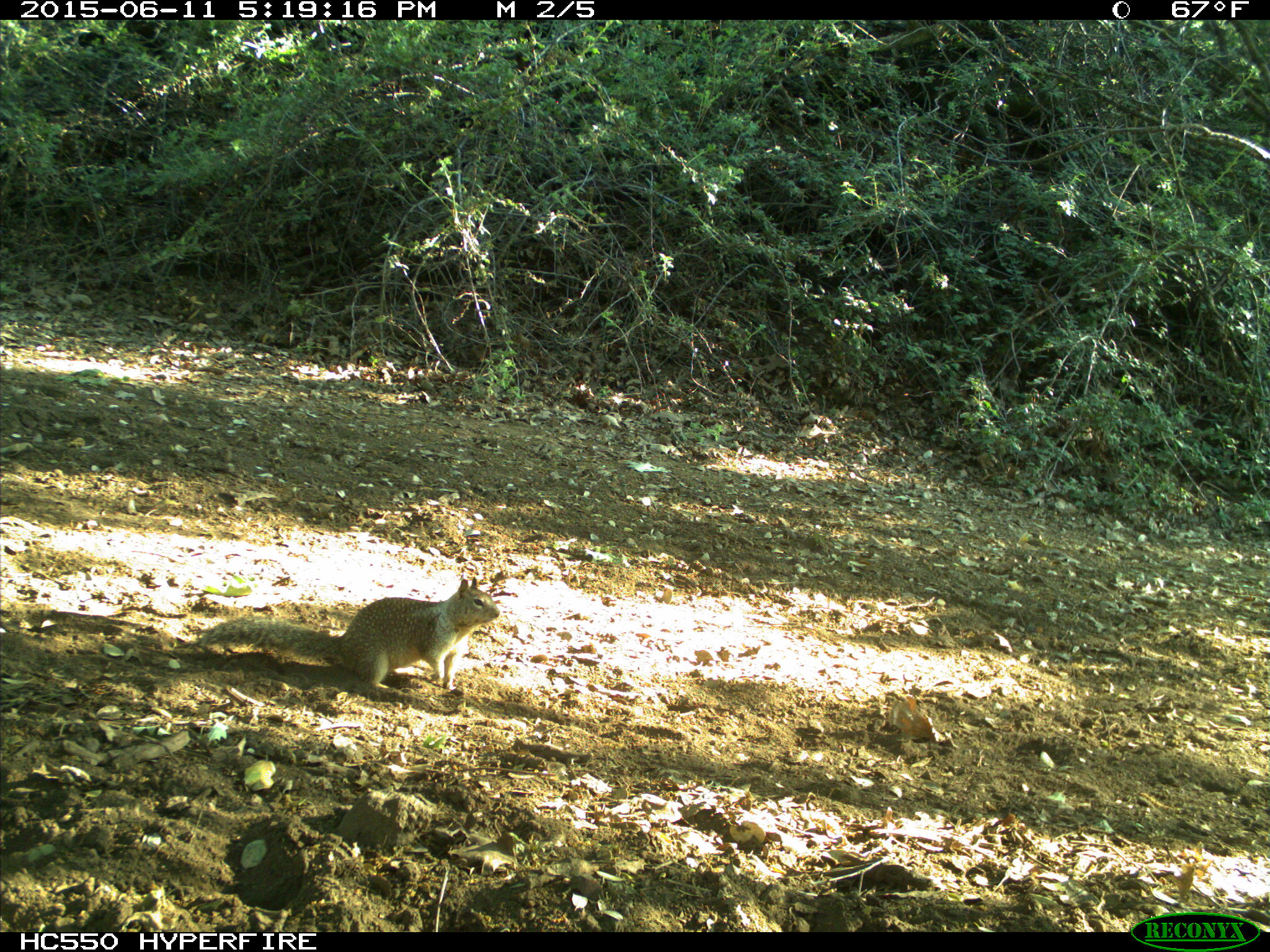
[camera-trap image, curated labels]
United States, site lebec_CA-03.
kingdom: Animalia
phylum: Chordata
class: Mammalia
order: Rodentia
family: Sciuridae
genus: Otospermophilus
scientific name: Otospermophilus beecheyi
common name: california ground squirrel